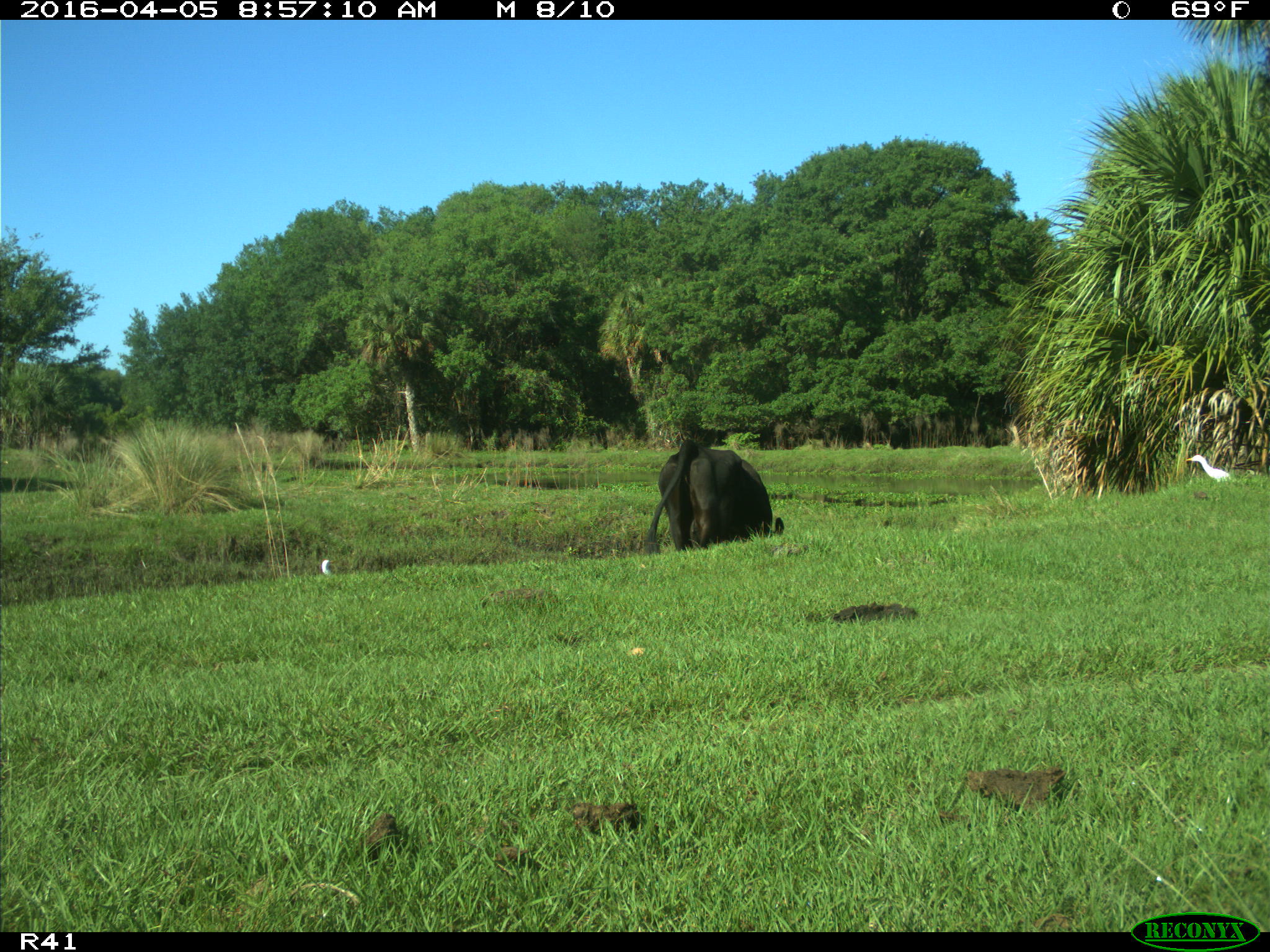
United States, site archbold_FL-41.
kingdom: Animalia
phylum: Chordata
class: Mammalia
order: Artiodactyla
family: Bovidae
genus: Bos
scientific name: Bos taurus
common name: domestic cow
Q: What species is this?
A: Bos taurus (domestic cow).